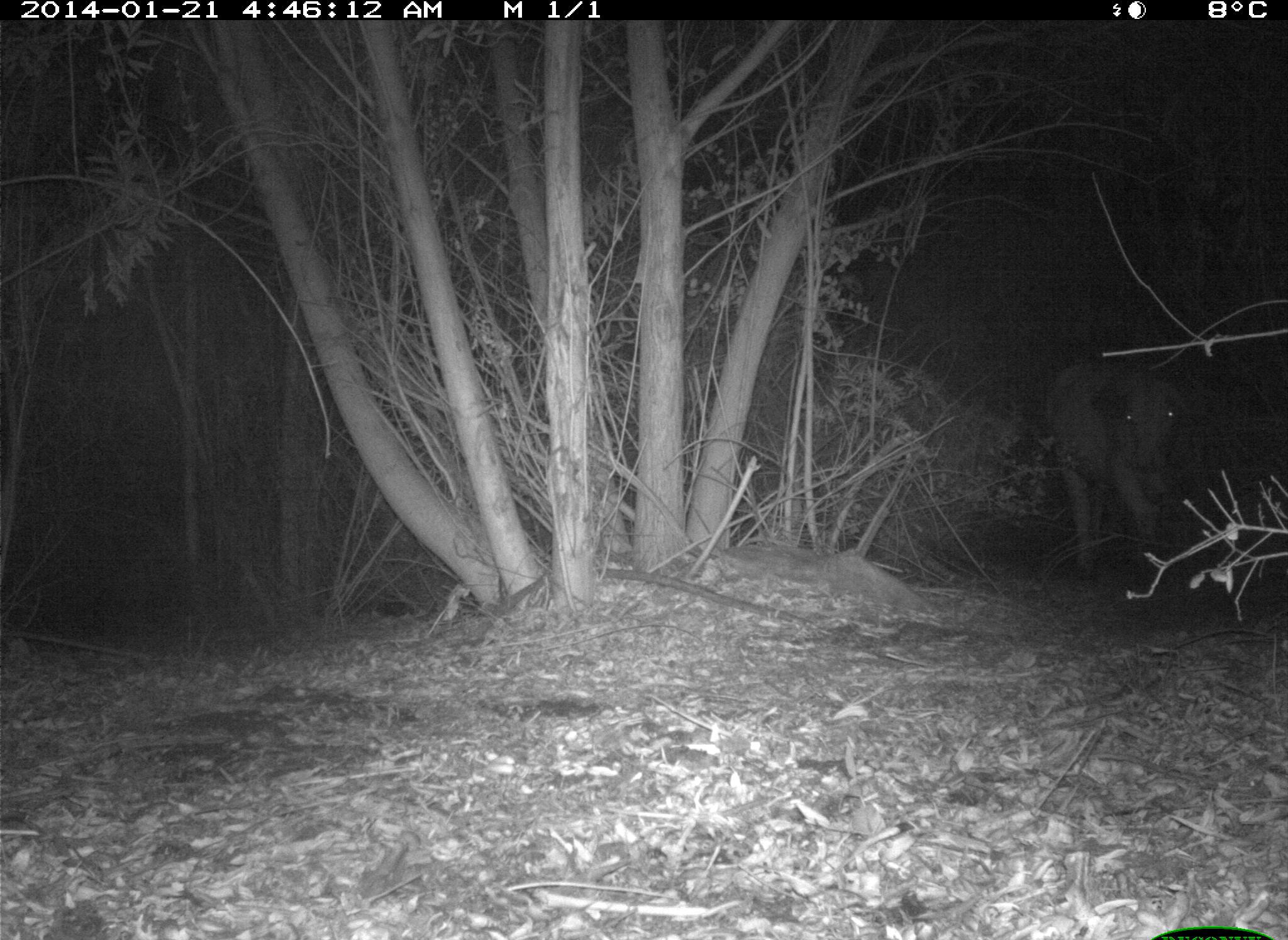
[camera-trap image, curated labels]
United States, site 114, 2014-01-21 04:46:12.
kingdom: Animalia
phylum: Chordata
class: Mammalia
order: Artiodactyla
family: Bovidae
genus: Bos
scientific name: Bos taurus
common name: cow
Cow (Bos taurus).